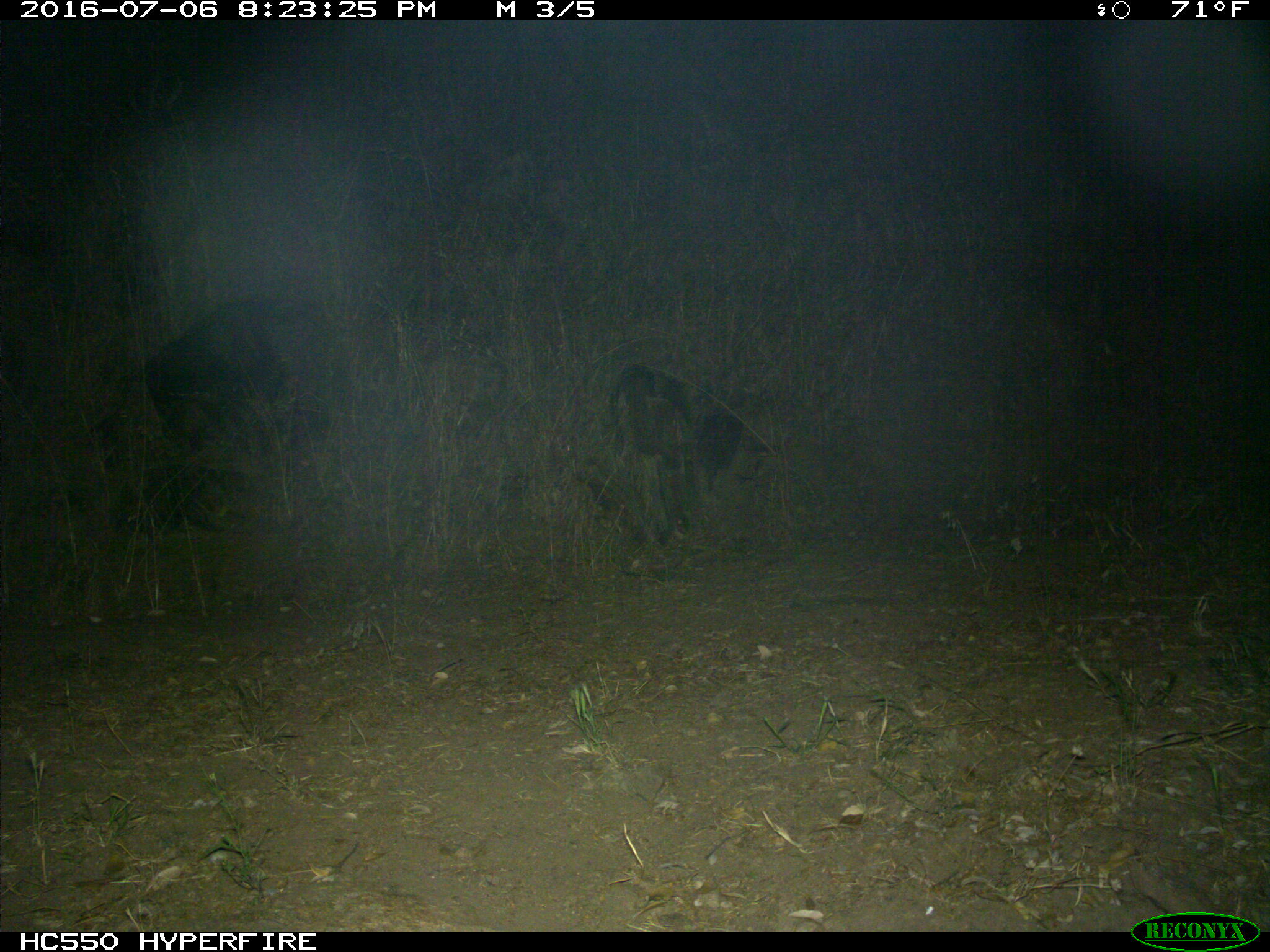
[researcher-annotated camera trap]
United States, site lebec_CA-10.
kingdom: Animalia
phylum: Chordata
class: Mammalia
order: Artiodactyla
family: Bovidae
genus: Bos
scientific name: Bos taurus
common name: domestic cow